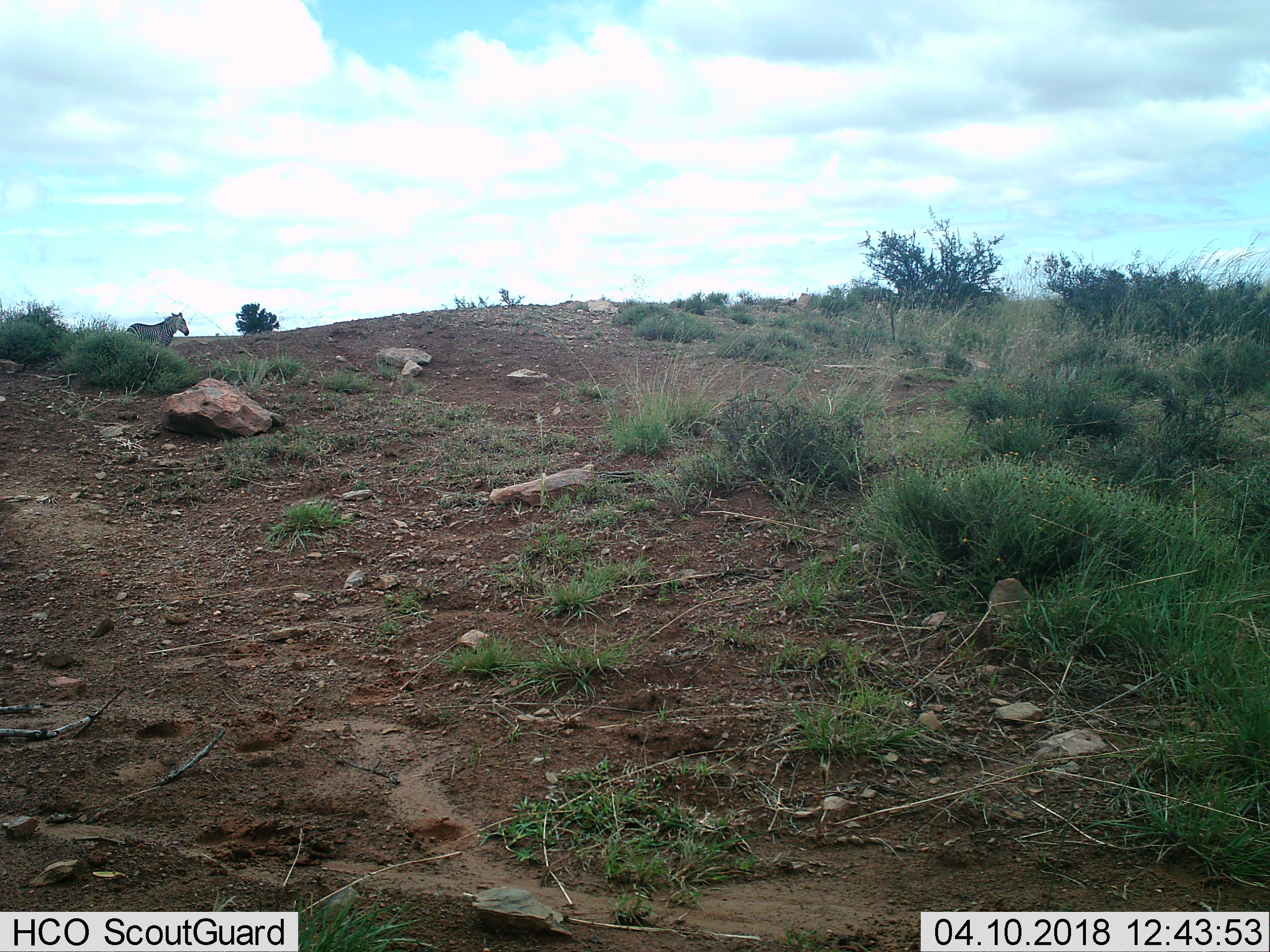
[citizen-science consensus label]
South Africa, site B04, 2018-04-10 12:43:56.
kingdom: Animalia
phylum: Chordata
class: Mammalia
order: Perissodactyla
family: Equidae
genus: Equus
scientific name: Equus zebra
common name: mountain zebra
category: zebramountain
Zebramountain (mountain zebra) (Equus zebra), count 1. Behavior (volunteer vote fractions): standing 50%, resting 0%, moving 50%, interacting 0%. Young present (vote fraction): 0%. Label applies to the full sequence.